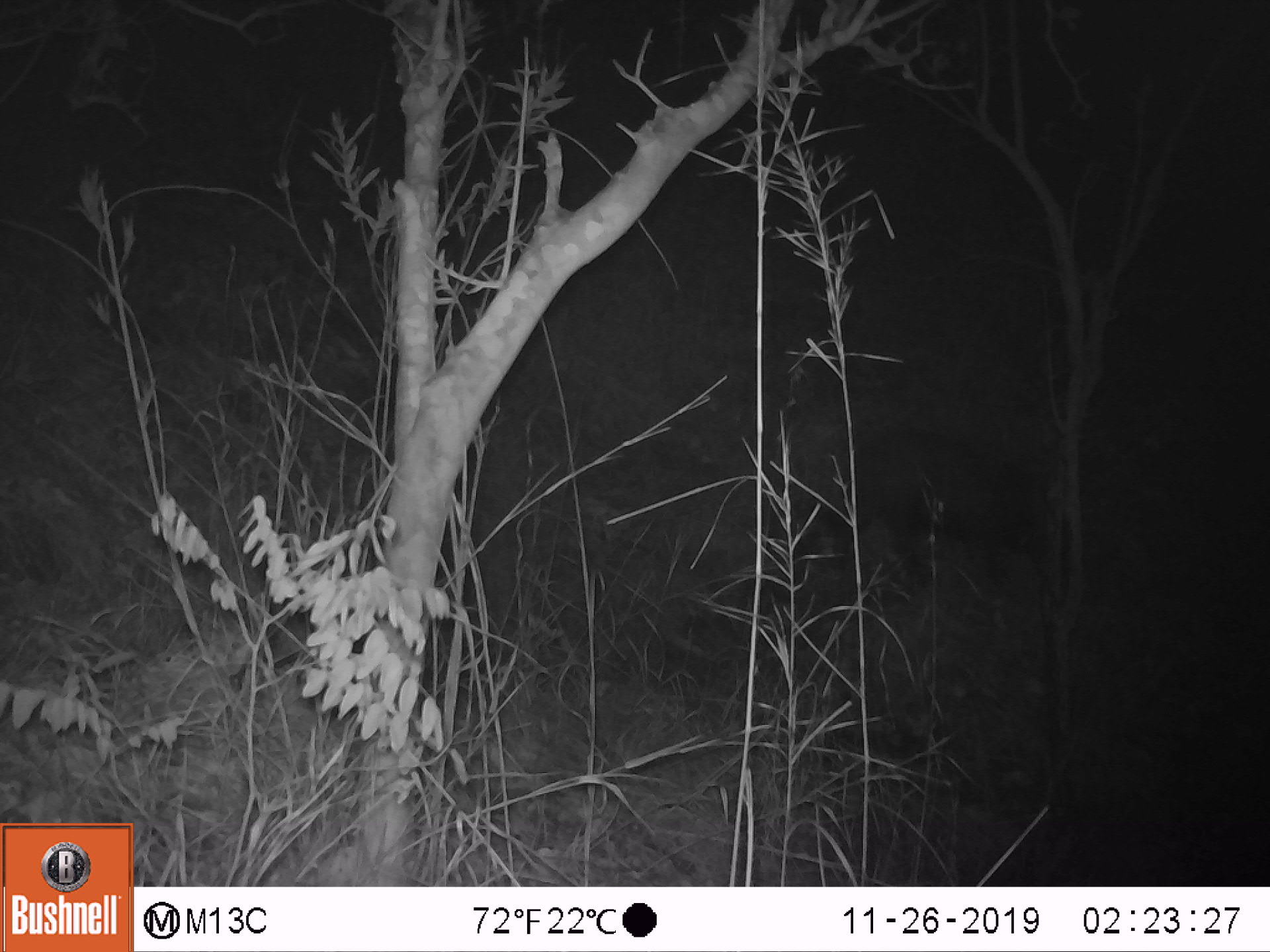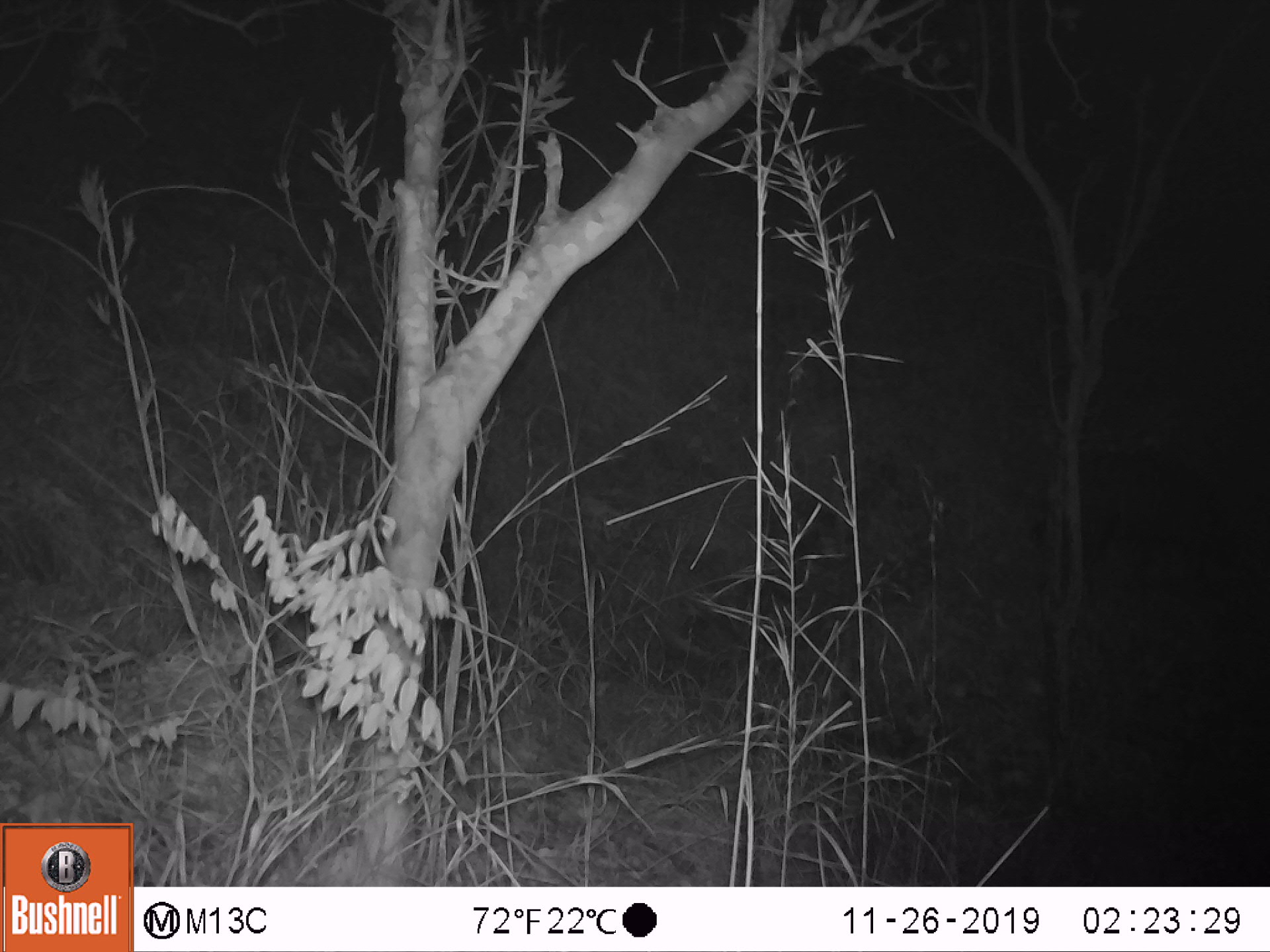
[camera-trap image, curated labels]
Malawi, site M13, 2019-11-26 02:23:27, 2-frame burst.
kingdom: Animalia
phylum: Chordata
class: Mammalia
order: Artiodactyla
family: Suidae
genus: Potamochoerus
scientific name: Potamochoerus larvatus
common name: bushpig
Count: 1.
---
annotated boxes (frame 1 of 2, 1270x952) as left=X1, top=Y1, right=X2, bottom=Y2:
bushpig: left=828, top=429, right=1048, bottom=610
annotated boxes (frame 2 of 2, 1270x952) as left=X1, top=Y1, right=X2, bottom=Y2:
bushpig: left=1075, top=445, right=1240, bottom=603